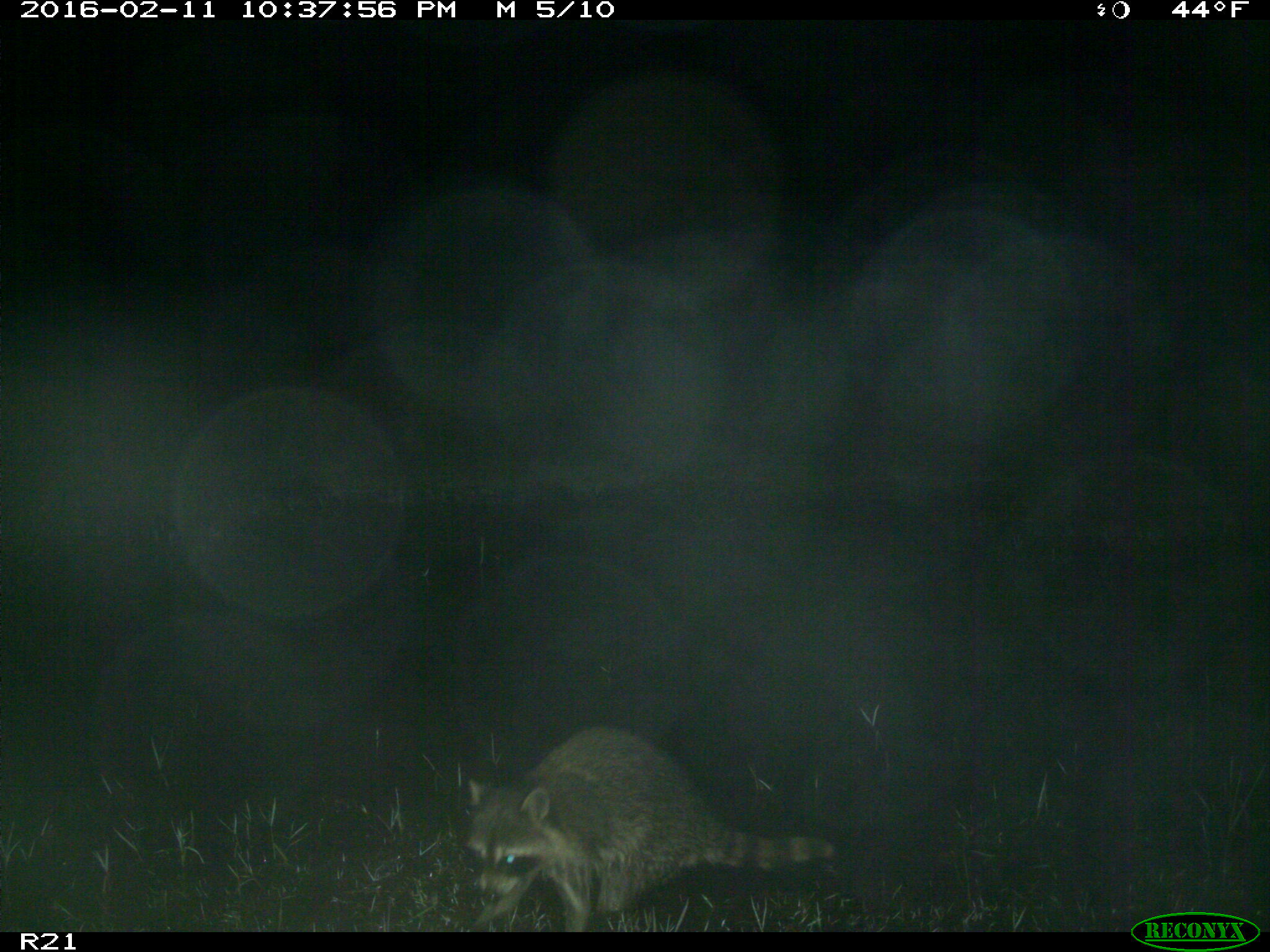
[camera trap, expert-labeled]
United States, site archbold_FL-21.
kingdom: Animalia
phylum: Chordata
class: Mammalia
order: Carnivora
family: Procyonidae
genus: Procyon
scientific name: Procyon lotor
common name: common raccoon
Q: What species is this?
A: Procyon lotor (common raccoon).